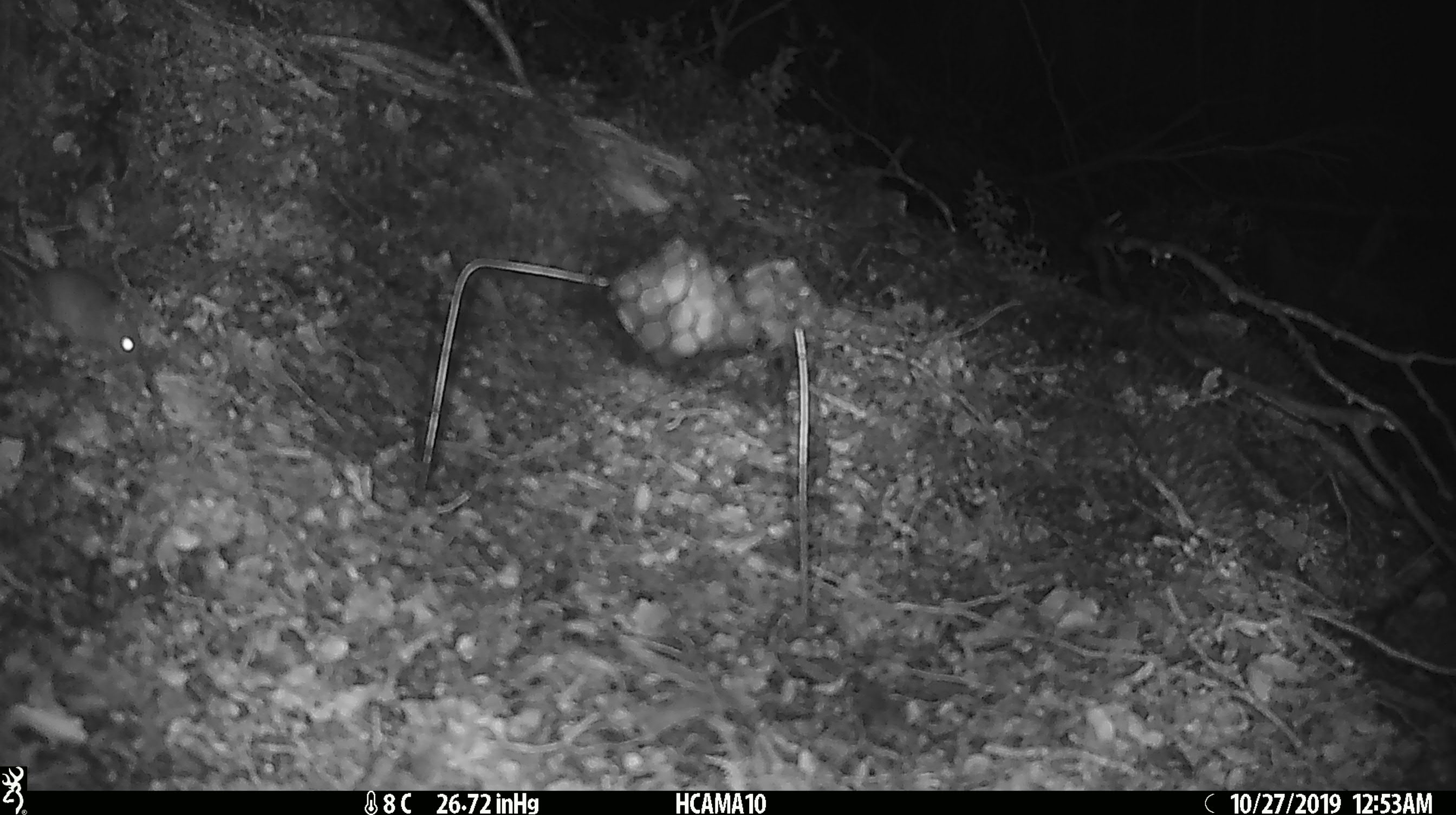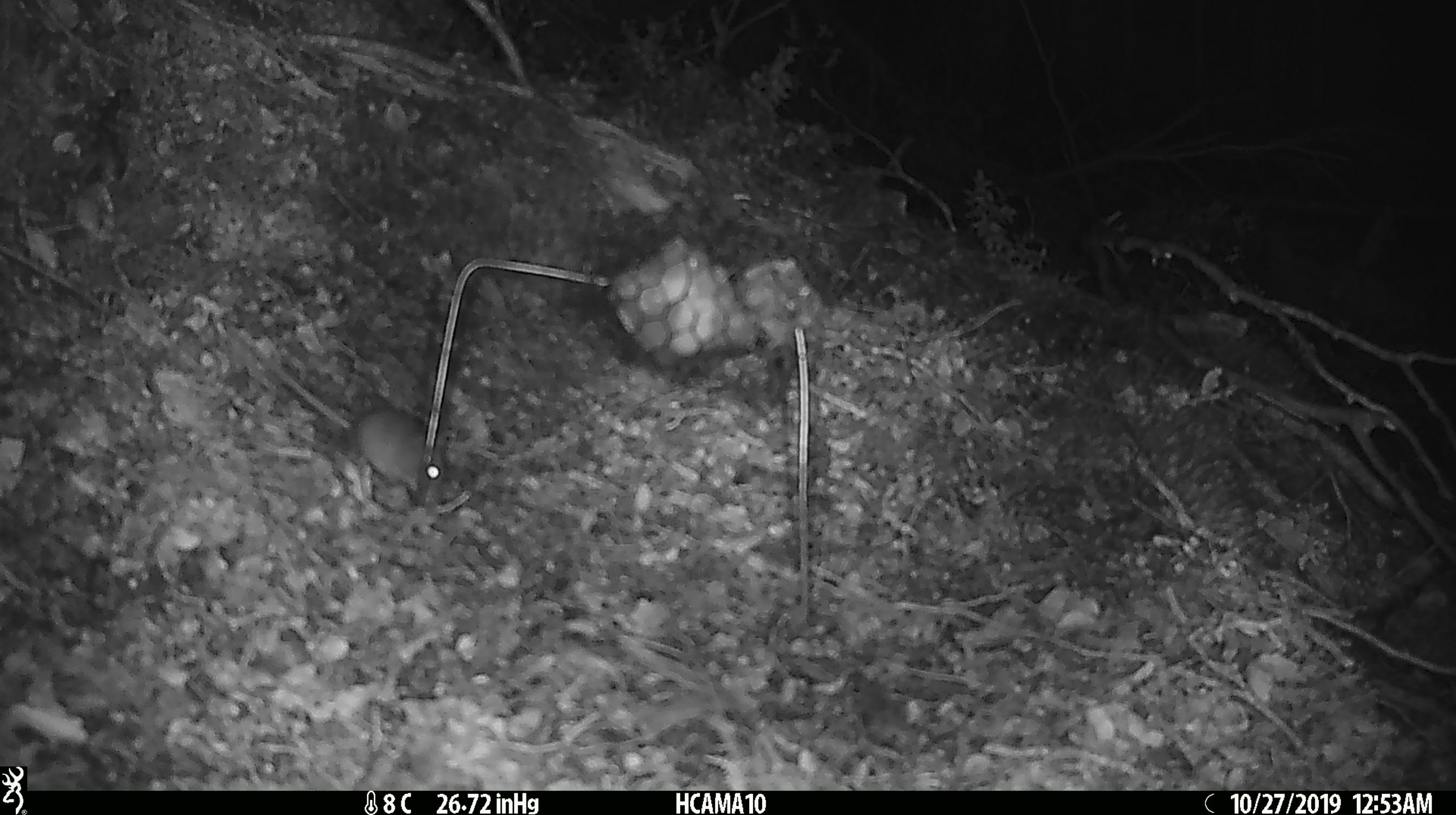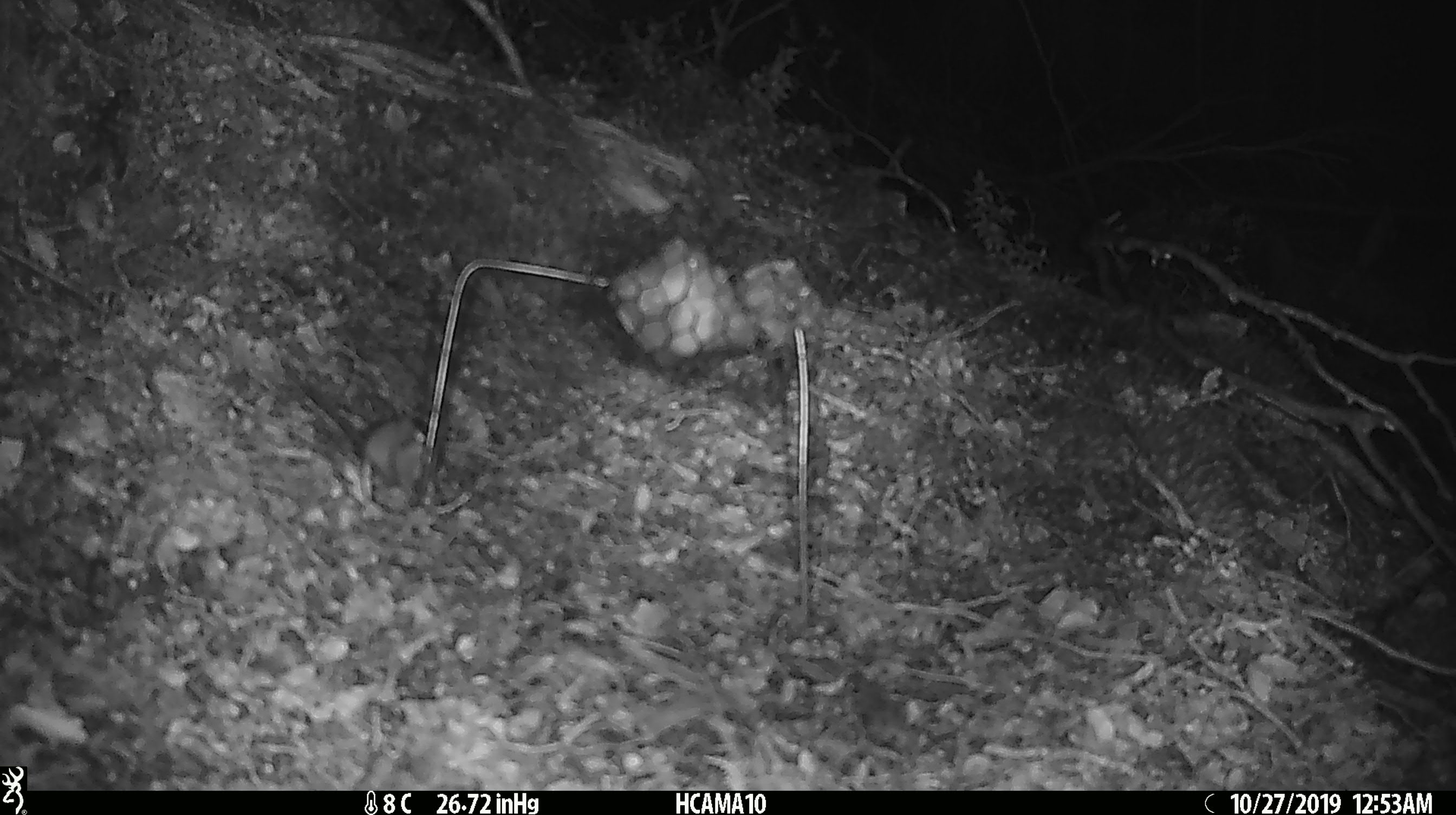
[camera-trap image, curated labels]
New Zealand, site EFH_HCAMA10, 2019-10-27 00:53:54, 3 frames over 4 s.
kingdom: Animalia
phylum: Chordata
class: Mammalia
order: Rodentia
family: Muridae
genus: Mus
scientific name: Mus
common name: mouse